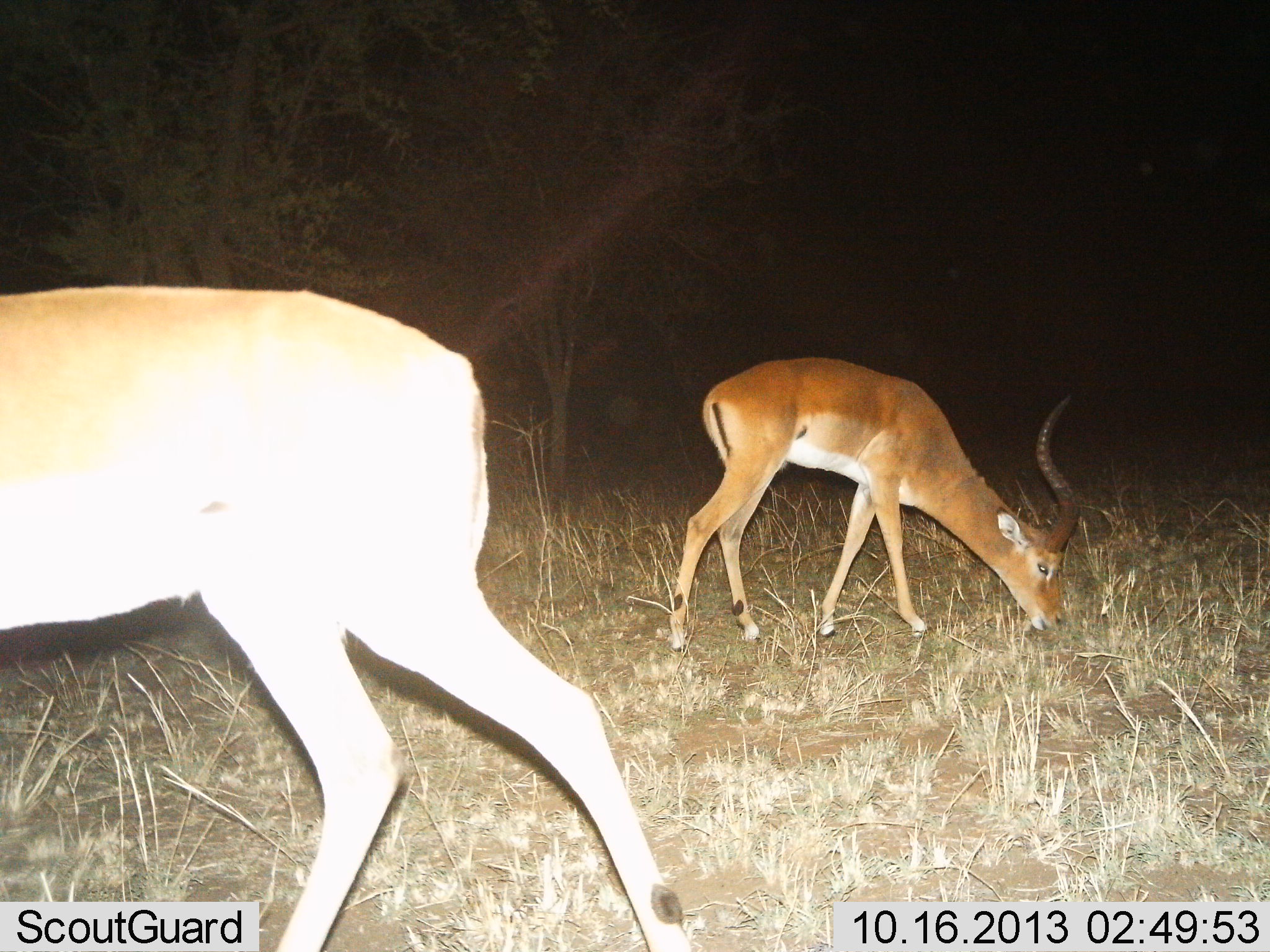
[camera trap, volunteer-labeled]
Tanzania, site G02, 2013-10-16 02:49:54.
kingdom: Animalia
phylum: Chordata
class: Mammalia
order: Artiodactyla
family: Bovidae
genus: Aepyceros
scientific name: Aepyceros melampus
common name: impala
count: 2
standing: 40%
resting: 0%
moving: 10%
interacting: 0%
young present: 0%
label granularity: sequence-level